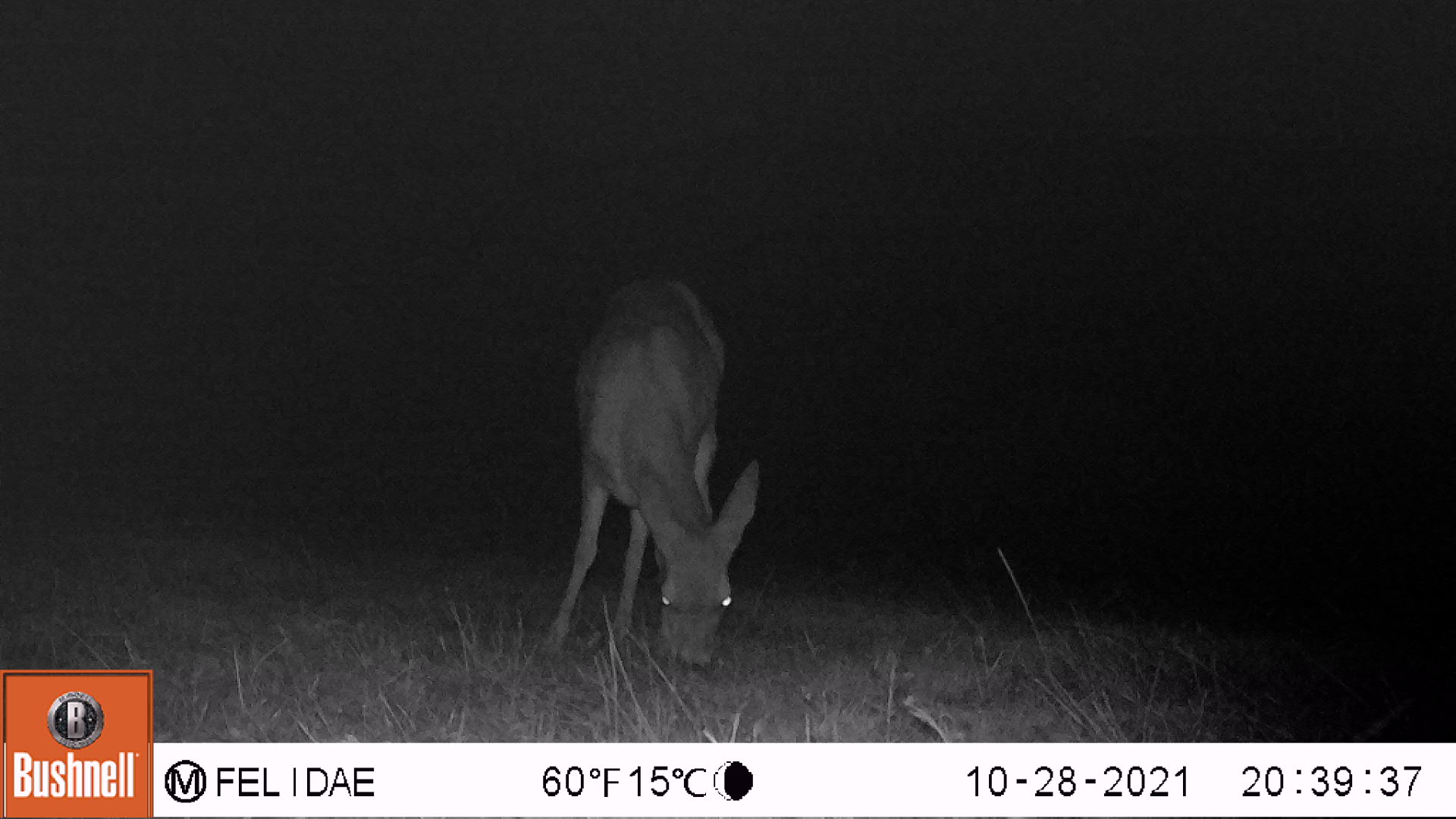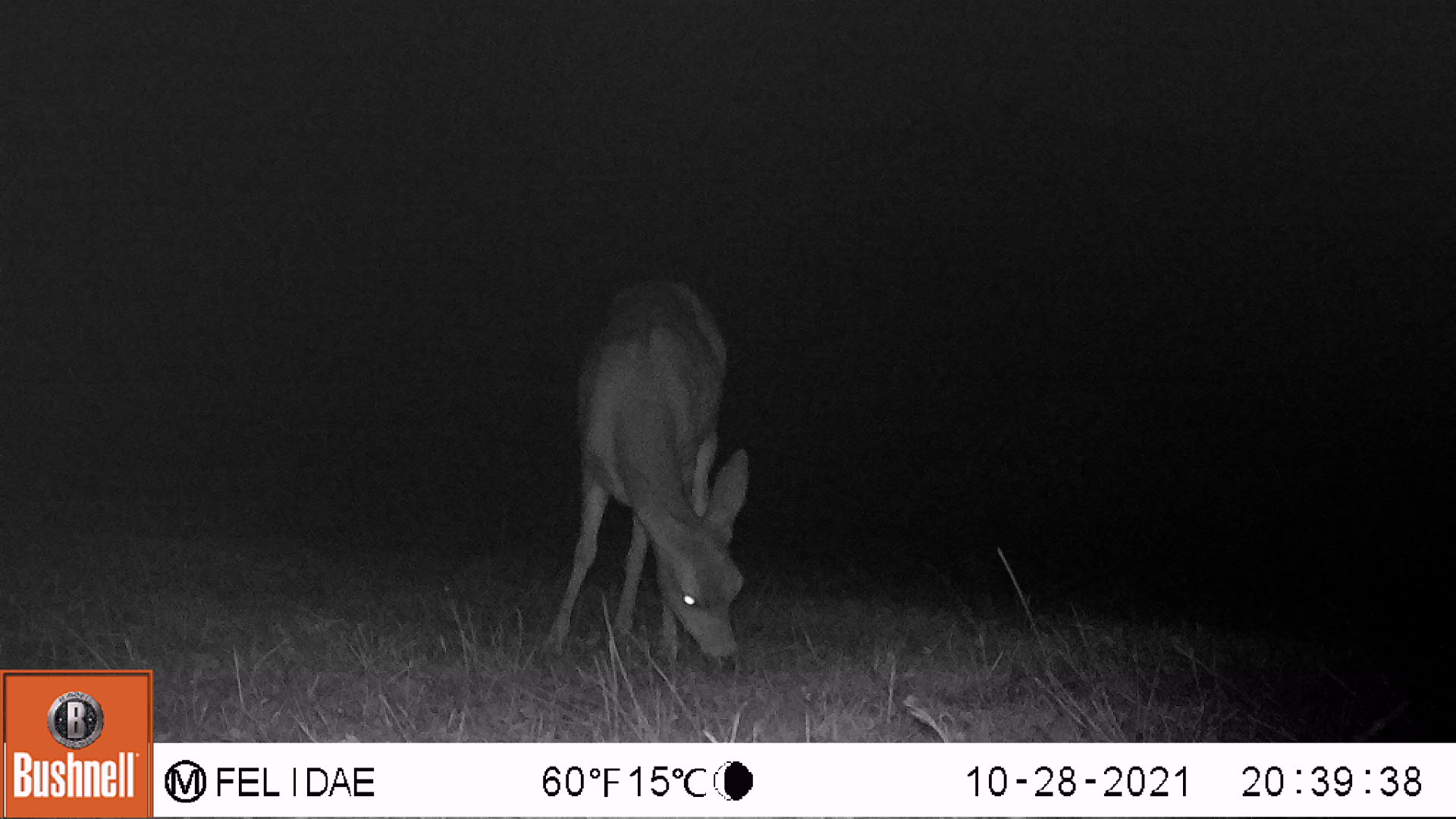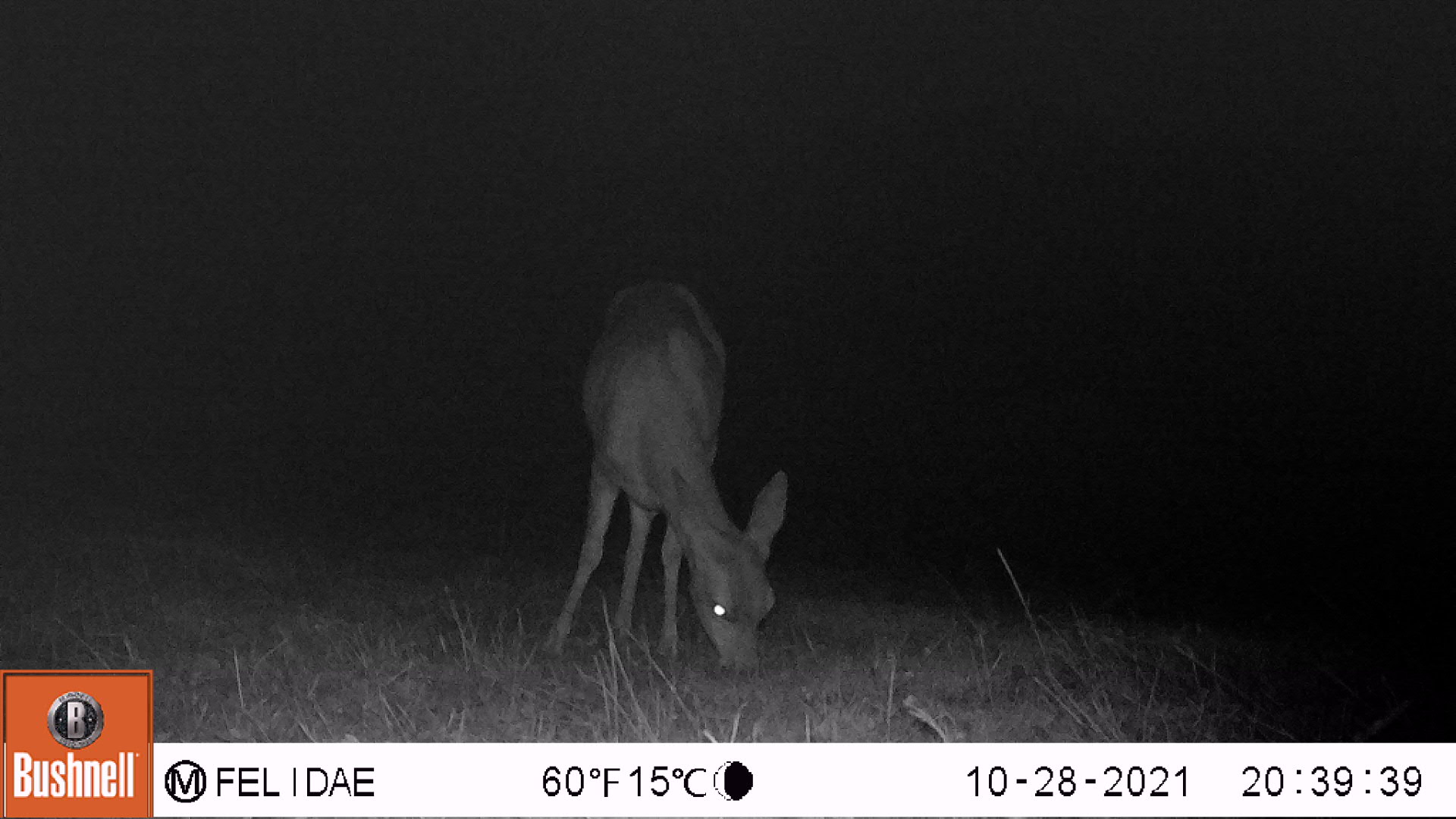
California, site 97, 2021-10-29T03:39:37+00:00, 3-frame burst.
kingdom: Animalia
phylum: Chordata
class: Mammalia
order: Artiodactyla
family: Cervidae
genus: Odocoileus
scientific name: Odocoileus hemionus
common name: mule deer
Mule deer (Odocoileus hemionus).